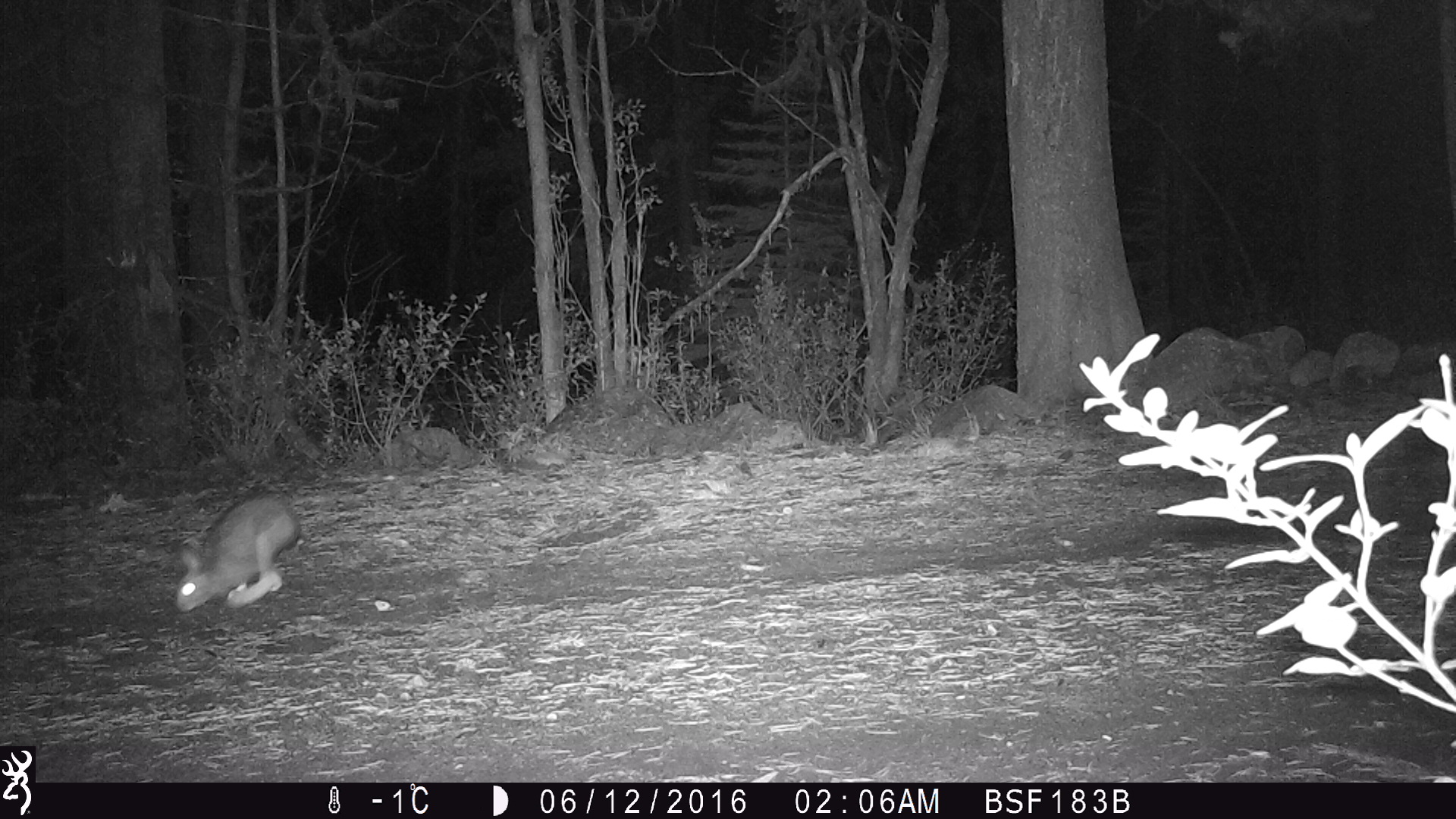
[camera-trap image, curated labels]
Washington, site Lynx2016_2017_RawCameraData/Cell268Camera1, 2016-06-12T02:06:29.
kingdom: Animalia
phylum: Chordata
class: Mammalia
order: Lagomorpha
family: Leporidae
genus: Lepus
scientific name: Lepus americanus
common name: snowshoe hare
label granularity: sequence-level